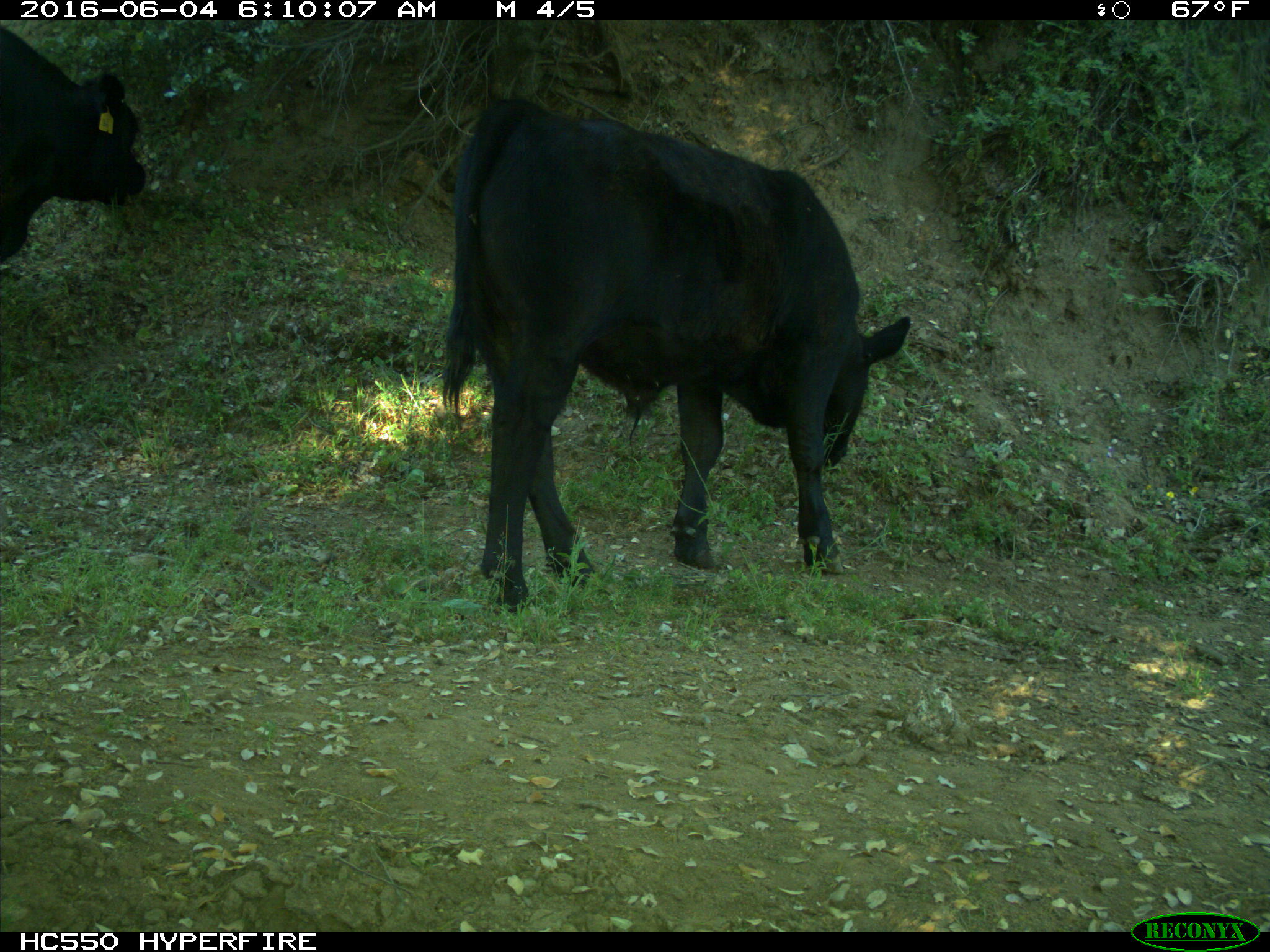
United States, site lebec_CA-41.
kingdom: Animalia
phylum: Chordata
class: Mammalia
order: Artiodactyla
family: Bovidae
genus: Bos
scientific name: Bos taurus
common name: domestic cow